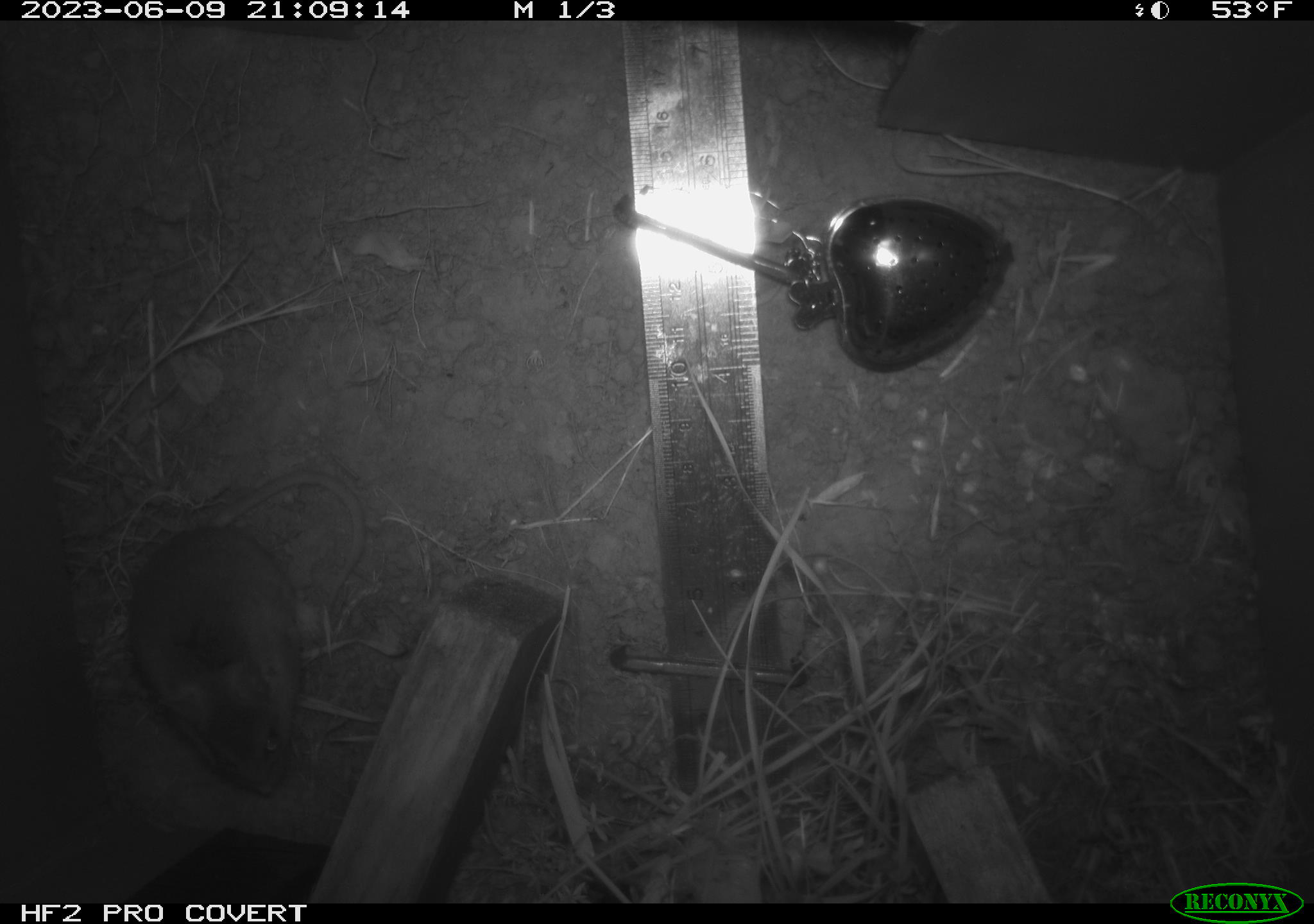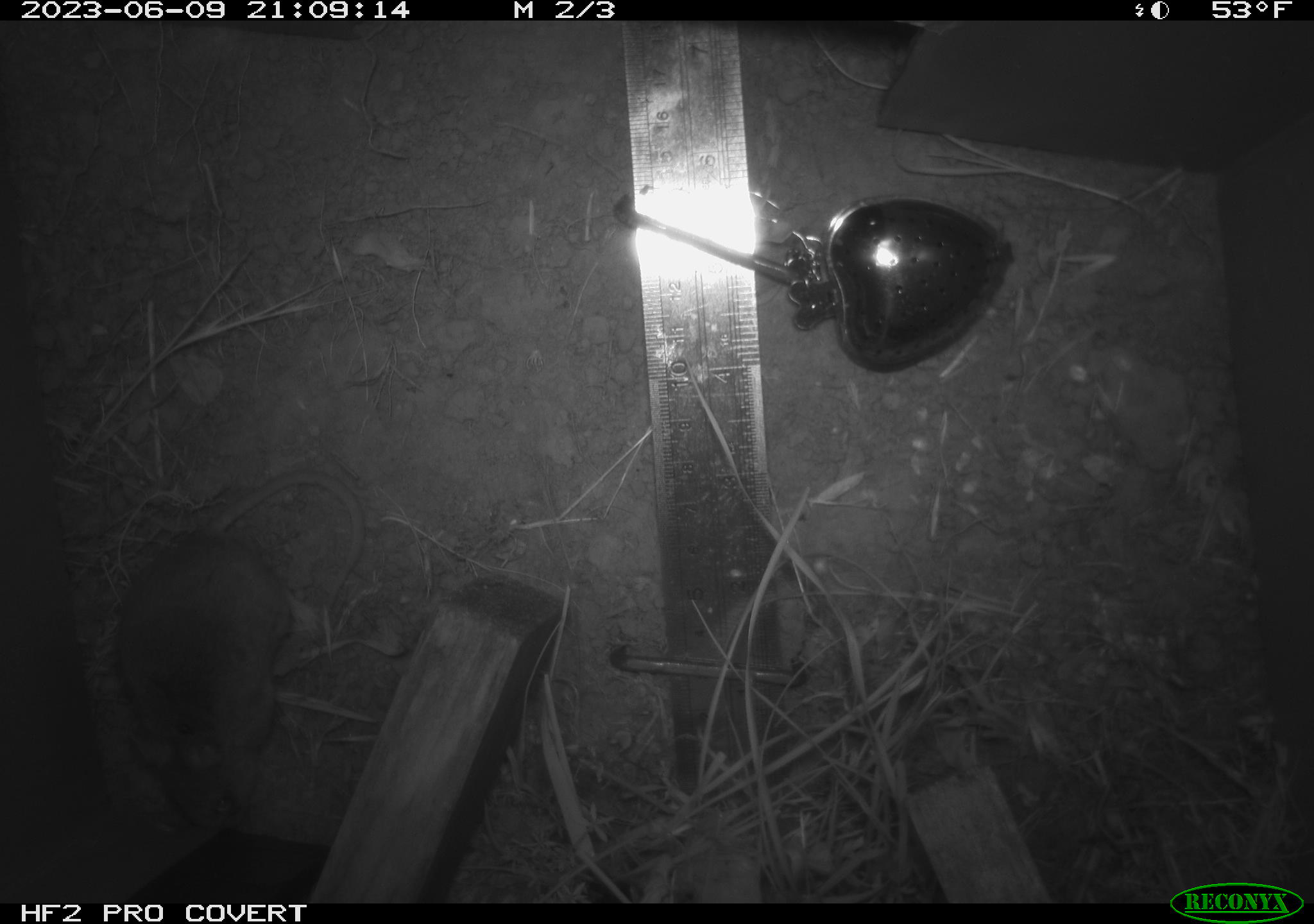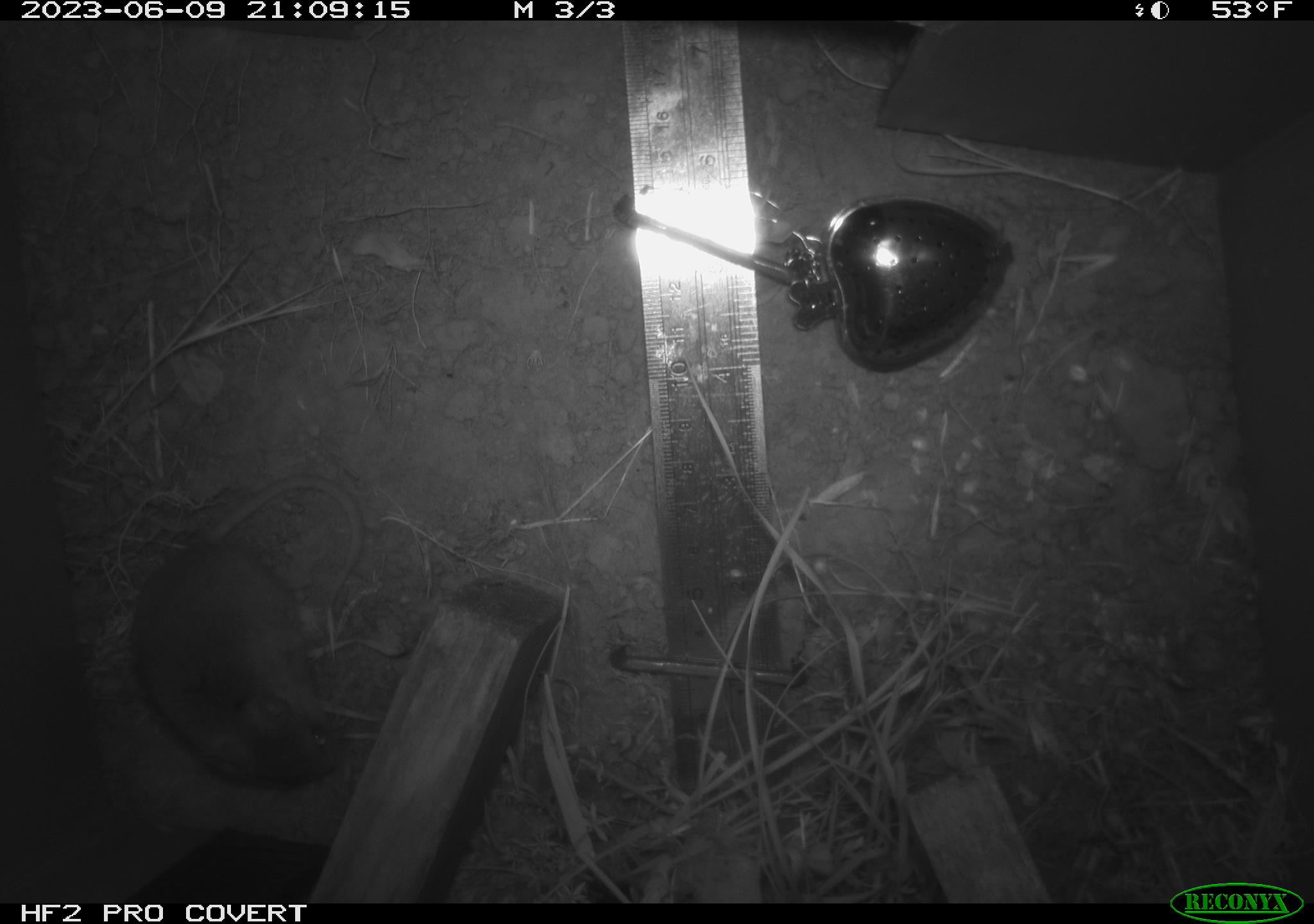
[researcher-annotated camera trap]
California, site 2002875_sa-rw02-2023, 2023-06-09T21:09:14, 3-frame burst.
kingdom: Animalia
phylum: Chordata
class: Mammalia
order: Rodentia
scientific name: Rodentia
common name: mouse species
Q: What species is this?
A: Mouse species (Rodentia).